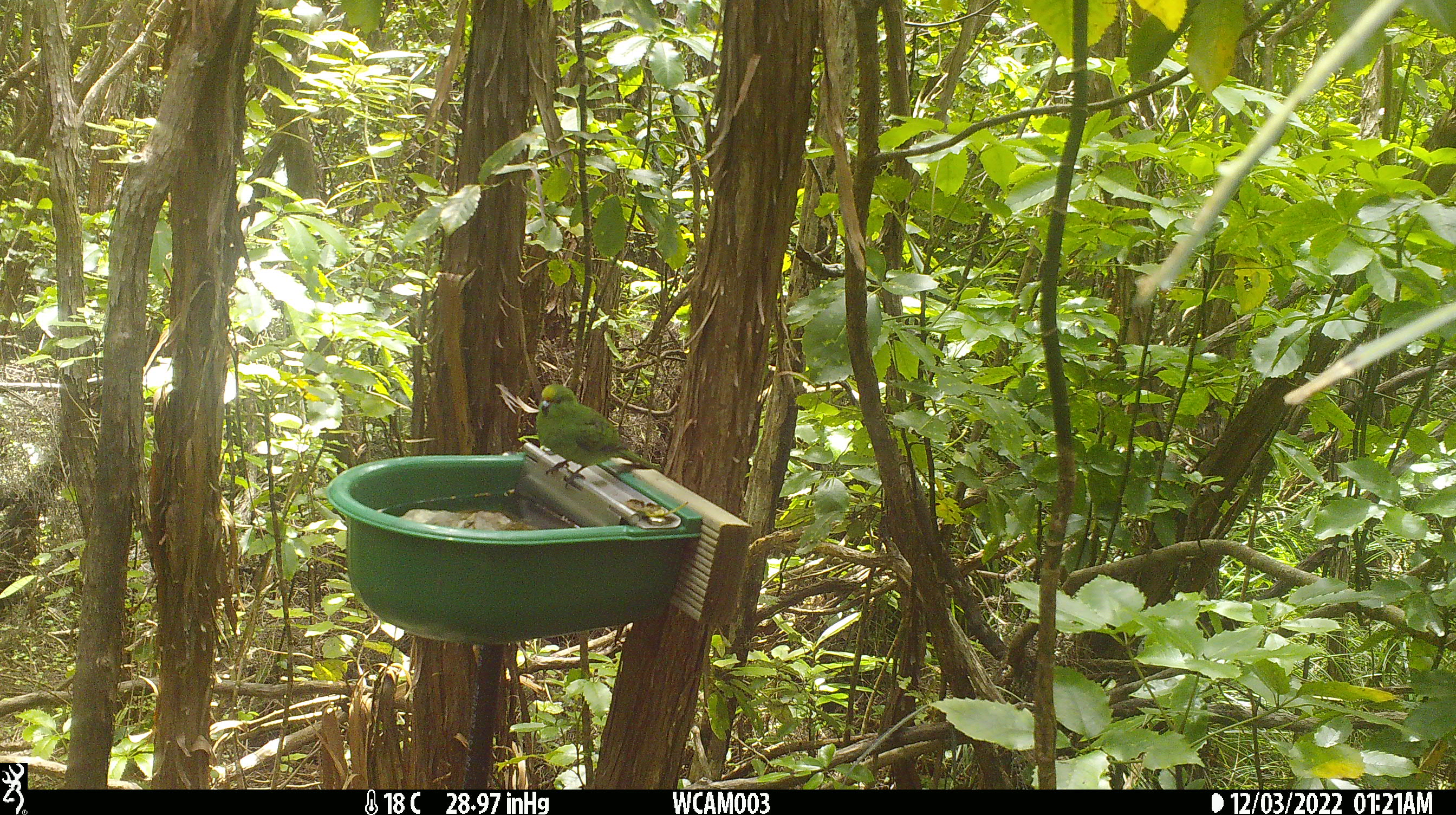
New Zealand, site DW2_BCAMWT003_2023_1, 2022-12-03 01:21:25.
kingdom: Animalia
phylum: Chordata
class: Aves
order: Psittaciformes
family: Psittaculidae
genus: Cyanoramphus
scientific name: Cyanoramphus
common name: parakeet